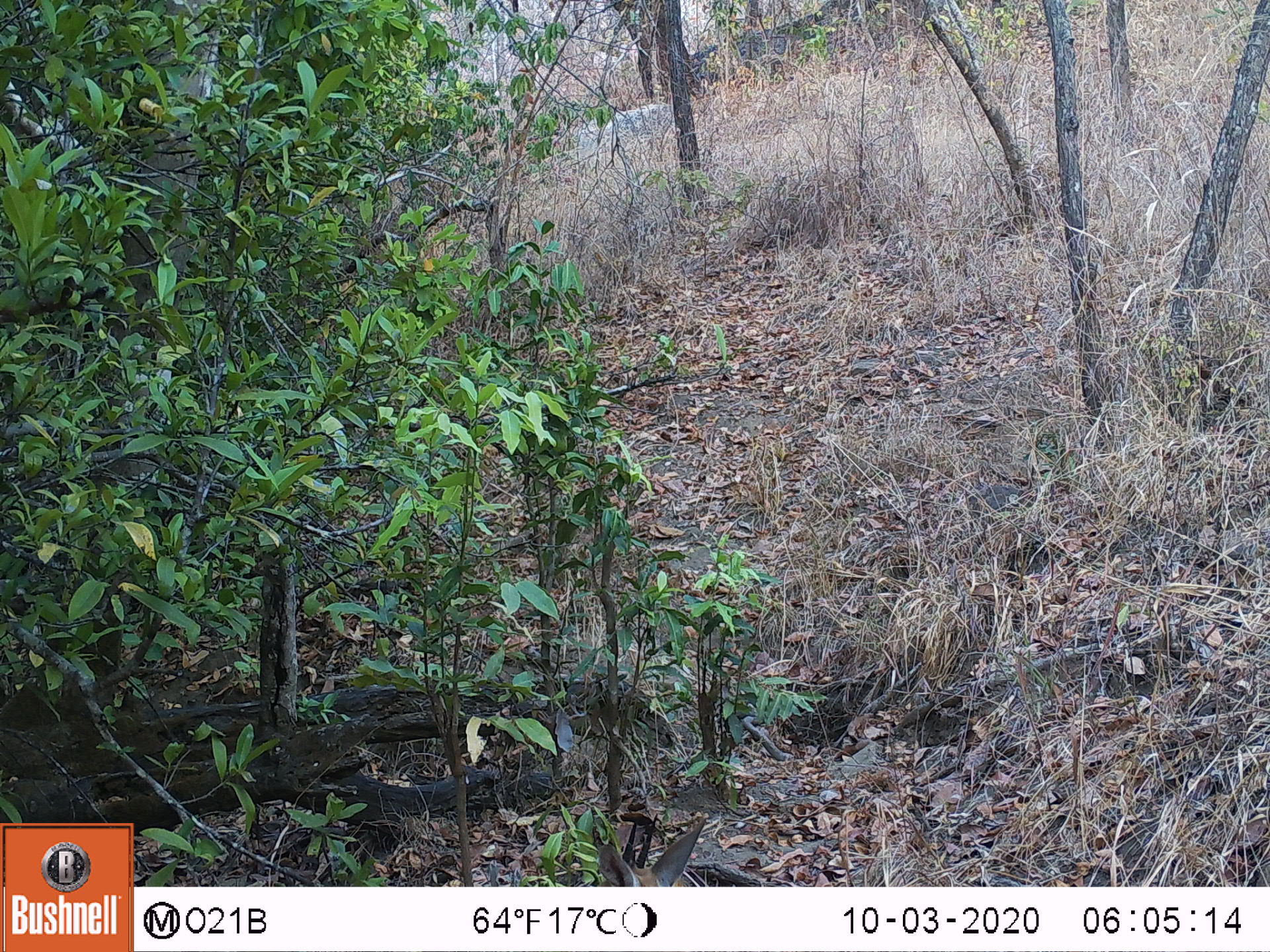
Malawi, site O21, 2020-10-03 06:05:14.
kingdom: Animalia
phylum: Chordata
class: Mammalia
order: Artiodactyla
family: Bovidae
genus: Sylvicapra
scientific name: Sylvicapra grimmia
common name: common duiker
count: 1